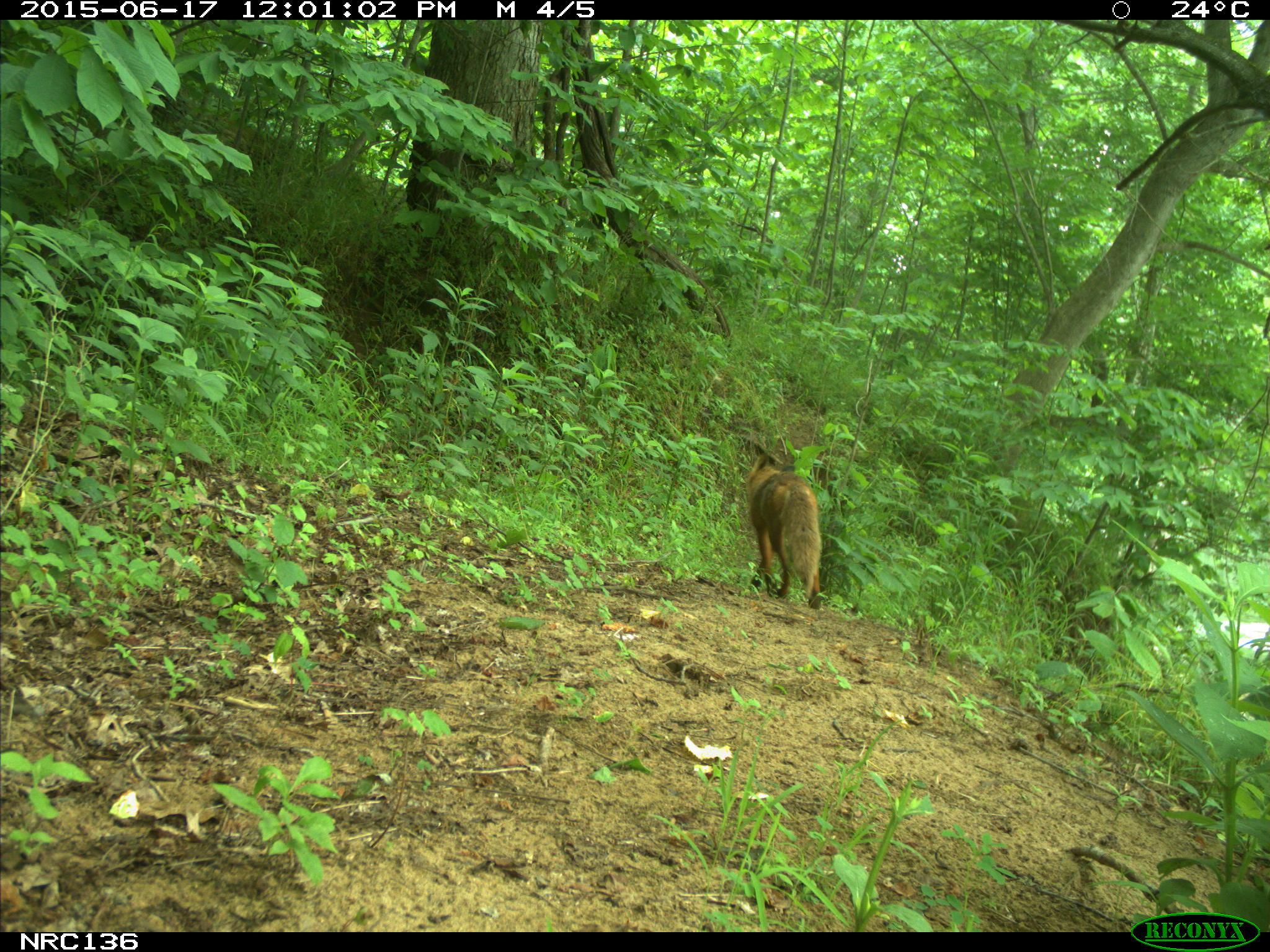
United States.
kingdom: Animalia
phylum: Chordata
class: Mammalia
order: Carnivora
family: Canidae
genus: Vulpes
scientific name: Vulpes vulpes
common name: red fox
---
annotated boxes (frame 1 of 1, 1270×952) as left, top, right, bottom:
Red Fox: 739, 439, 831, 614